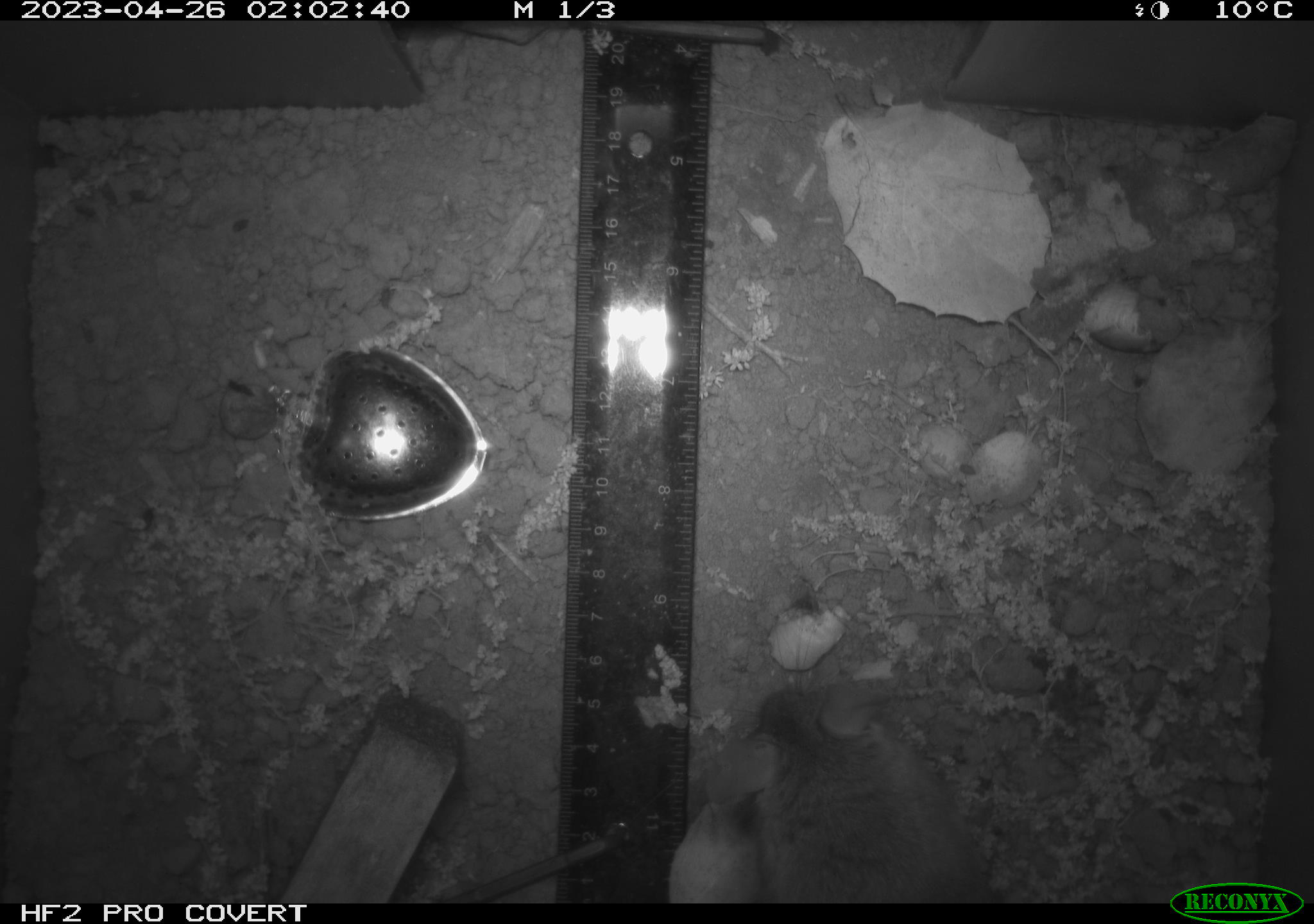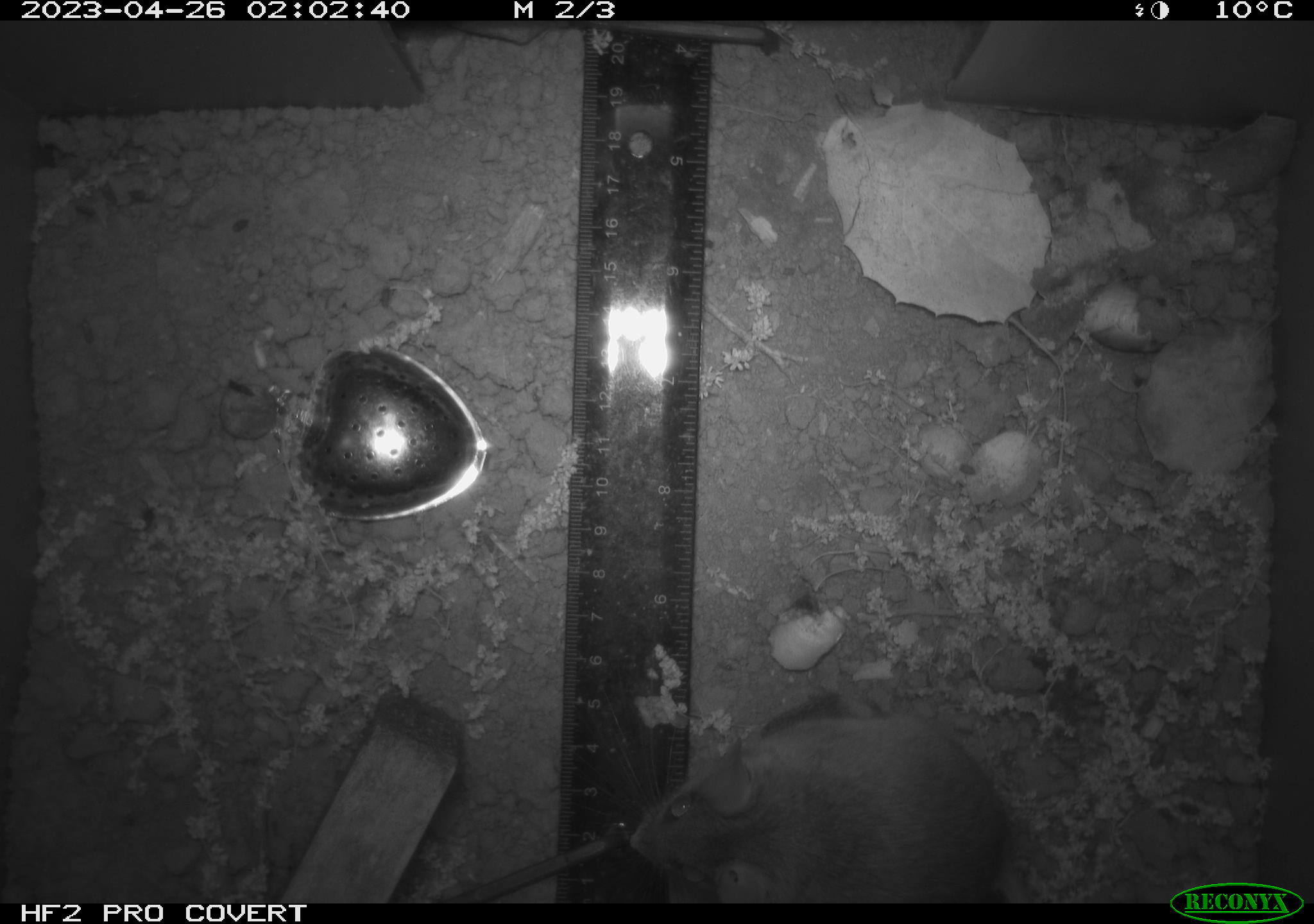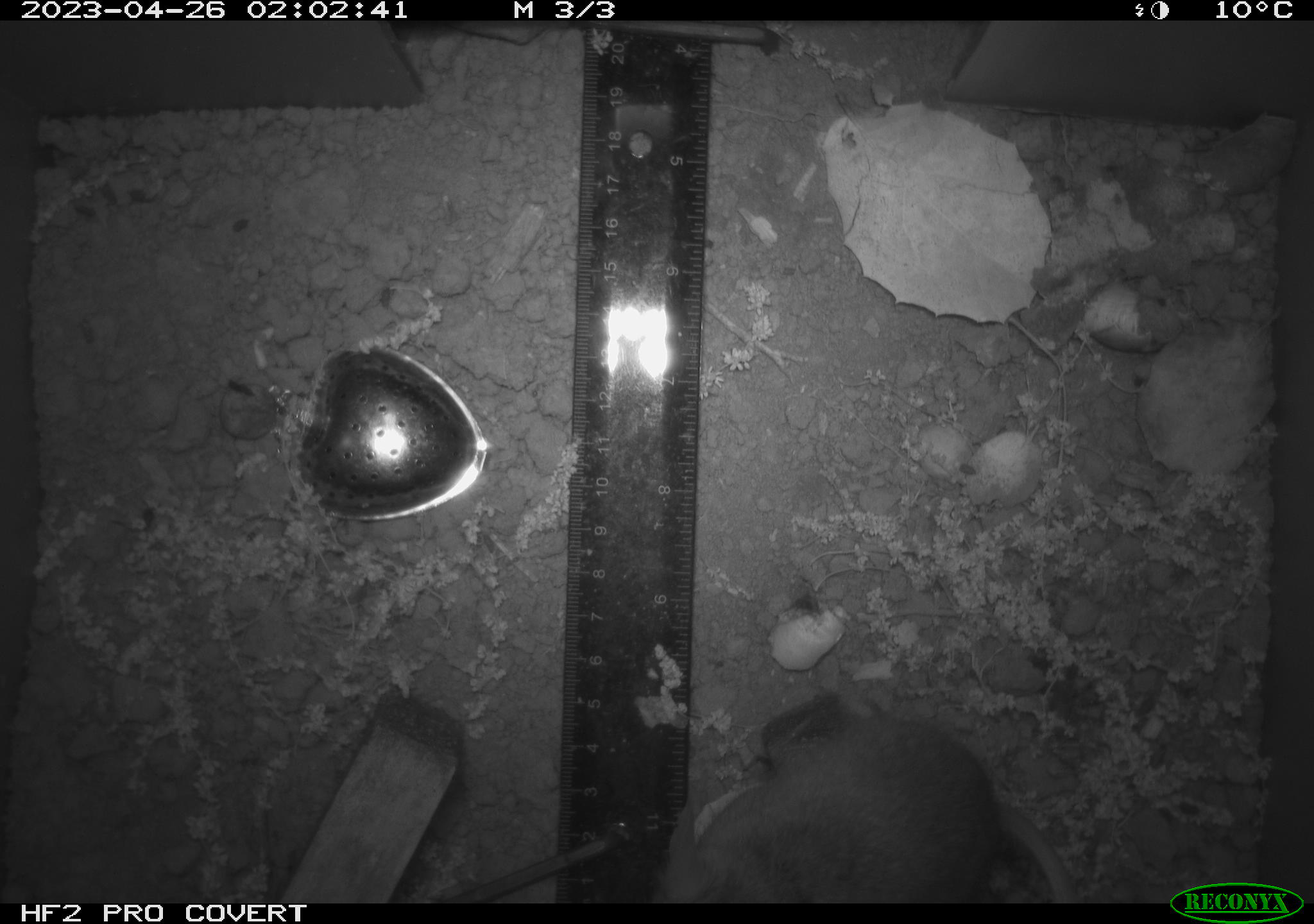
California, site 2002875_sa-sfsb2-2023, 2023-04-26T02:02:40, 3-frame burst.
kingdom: Animalia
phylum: Chordata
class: Mammalia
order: Rodentia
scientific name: Rodentia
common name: mouse species